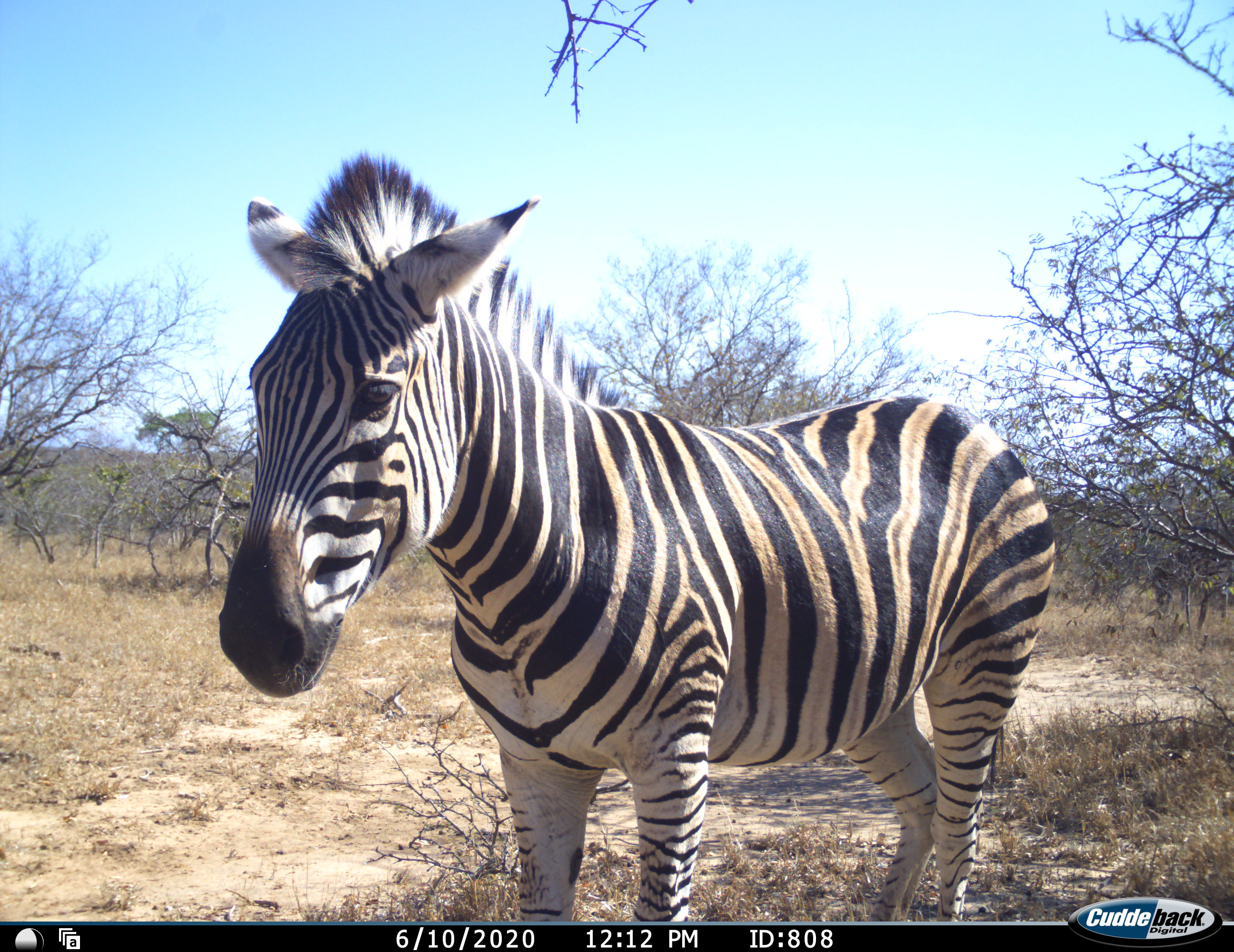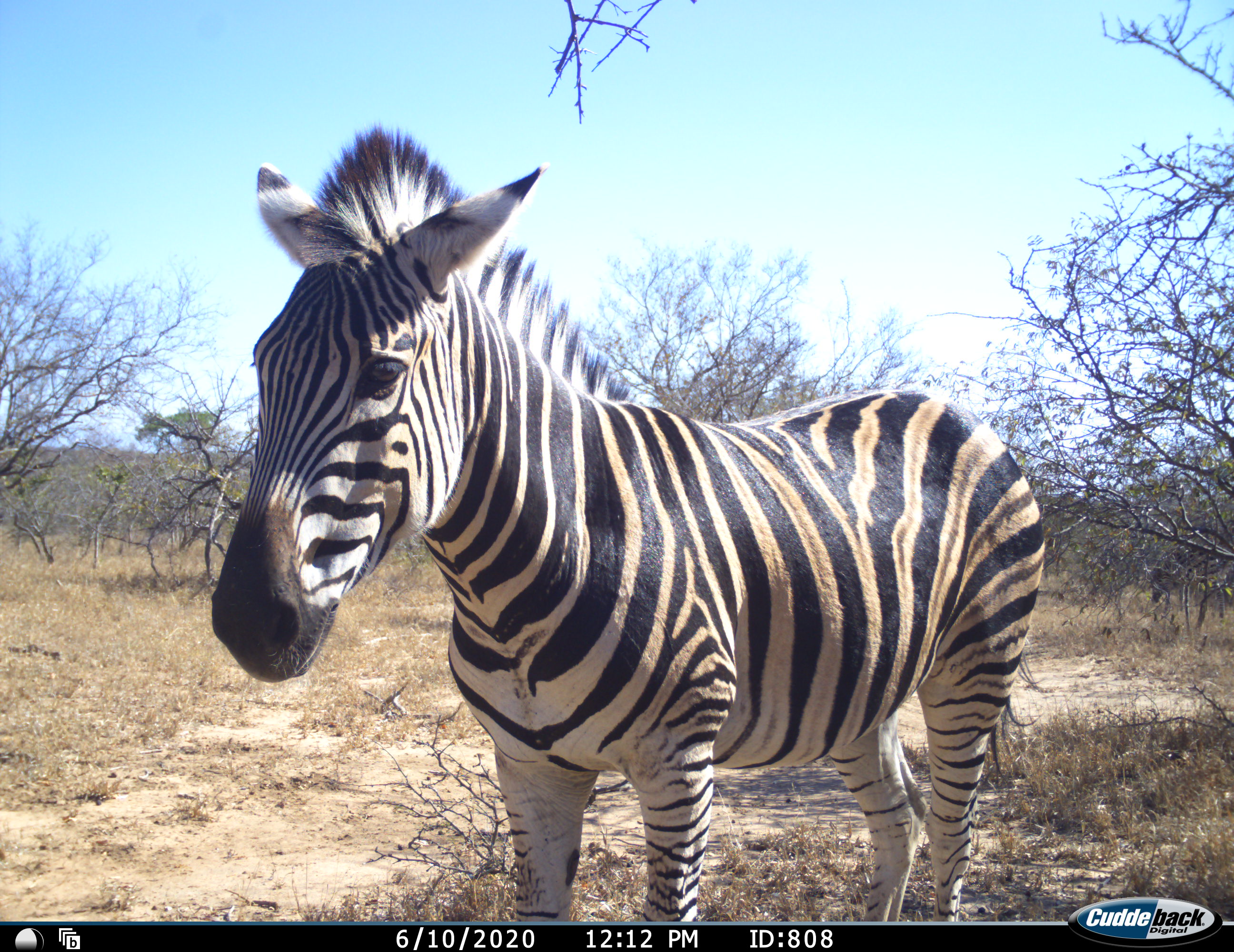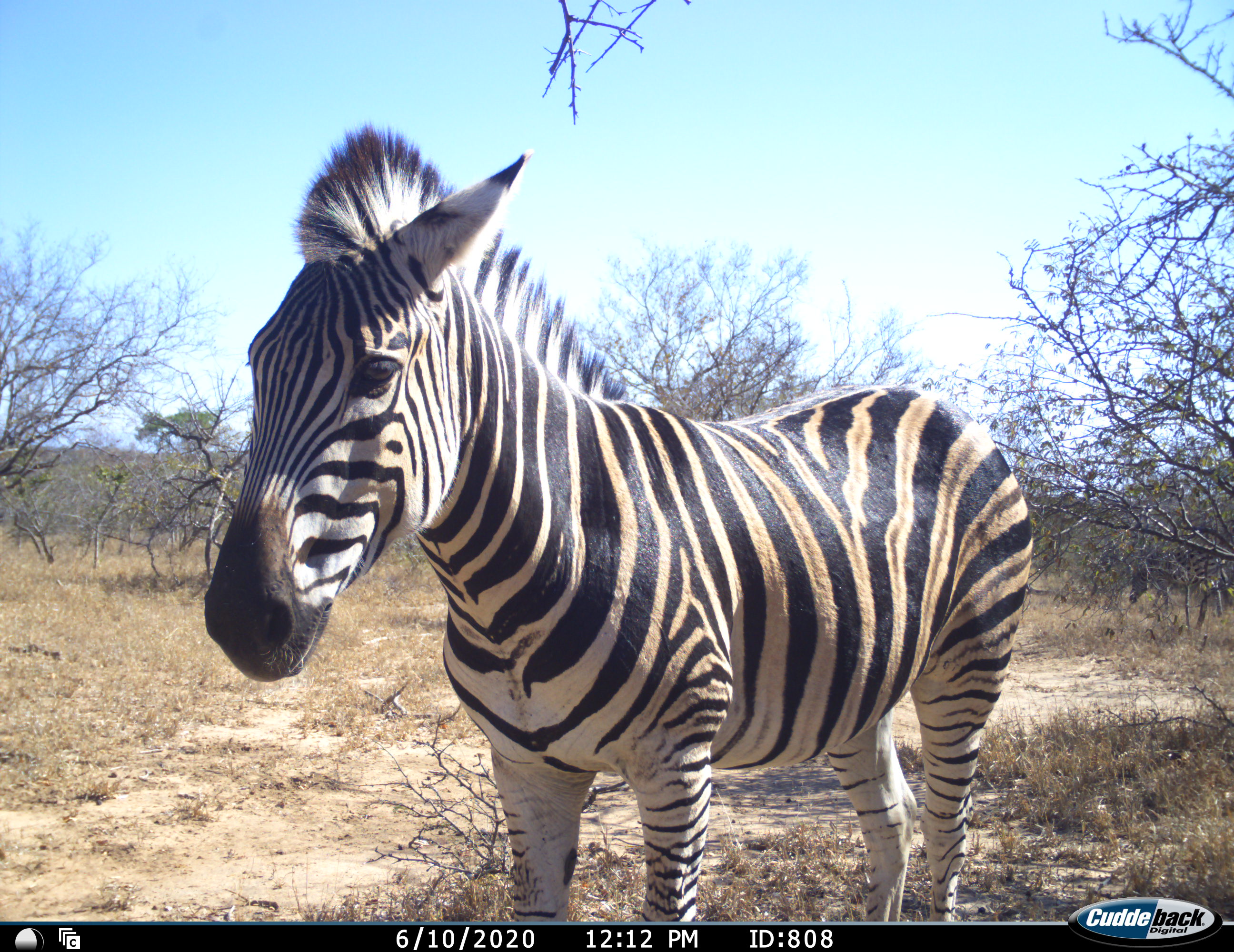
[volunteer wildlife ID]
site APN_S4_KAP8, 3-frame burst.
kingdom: Animalia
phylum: Chordata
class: Mammalia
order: Perissodactyla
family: Equidae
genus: Equus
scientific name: Equus quagga burchellii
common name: burchell's zebra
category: zebraburchells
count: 1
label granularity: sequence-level